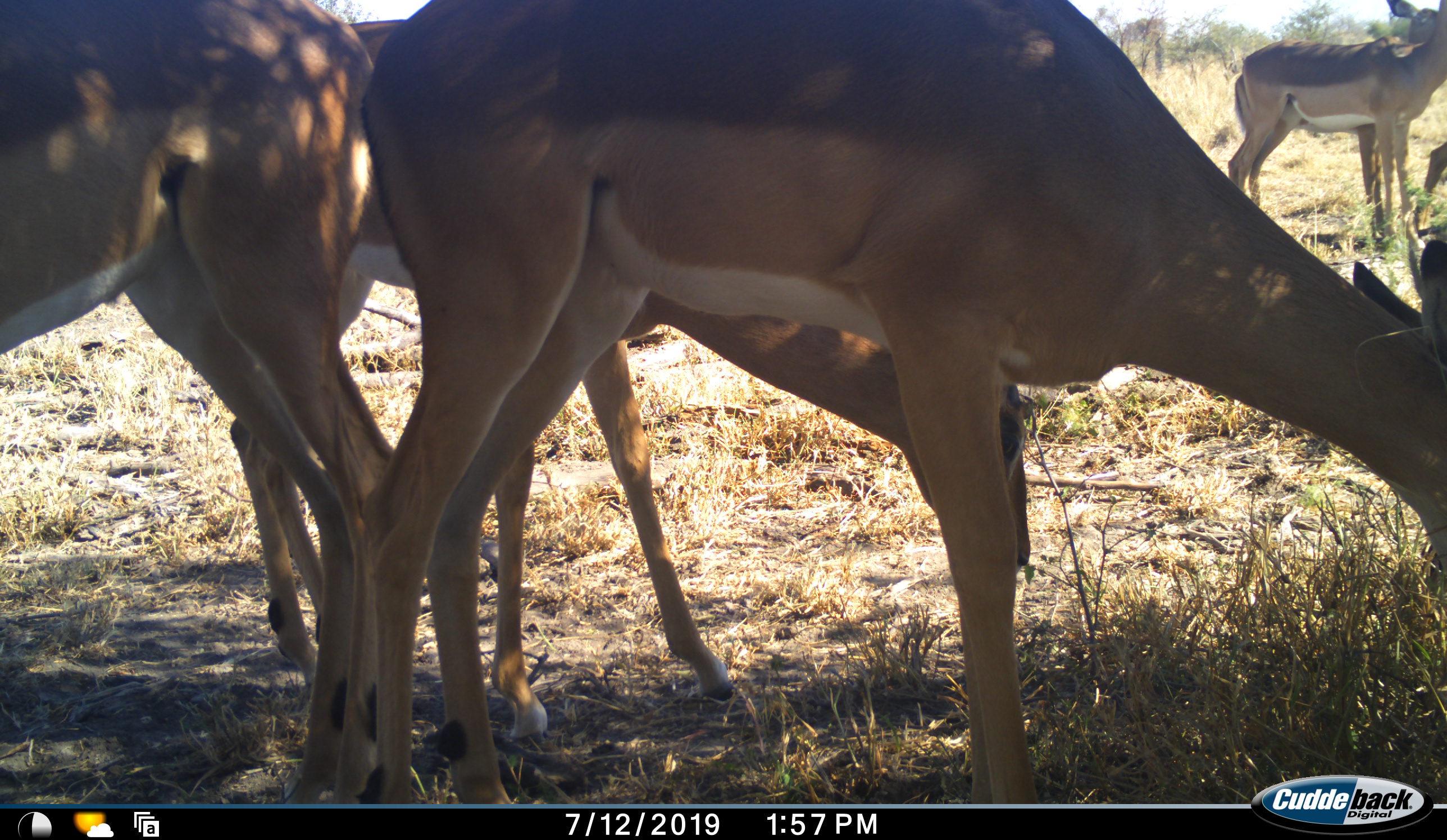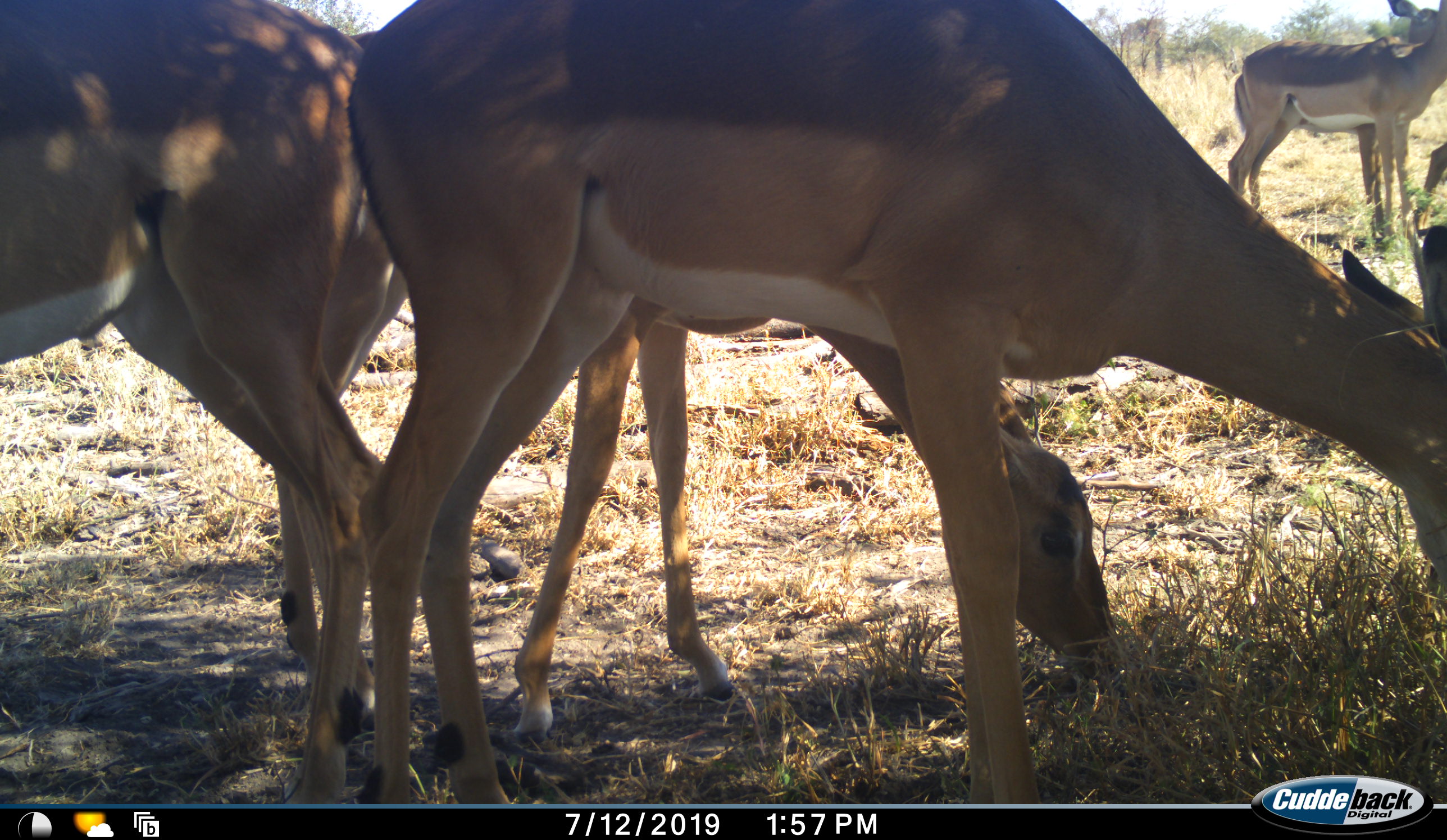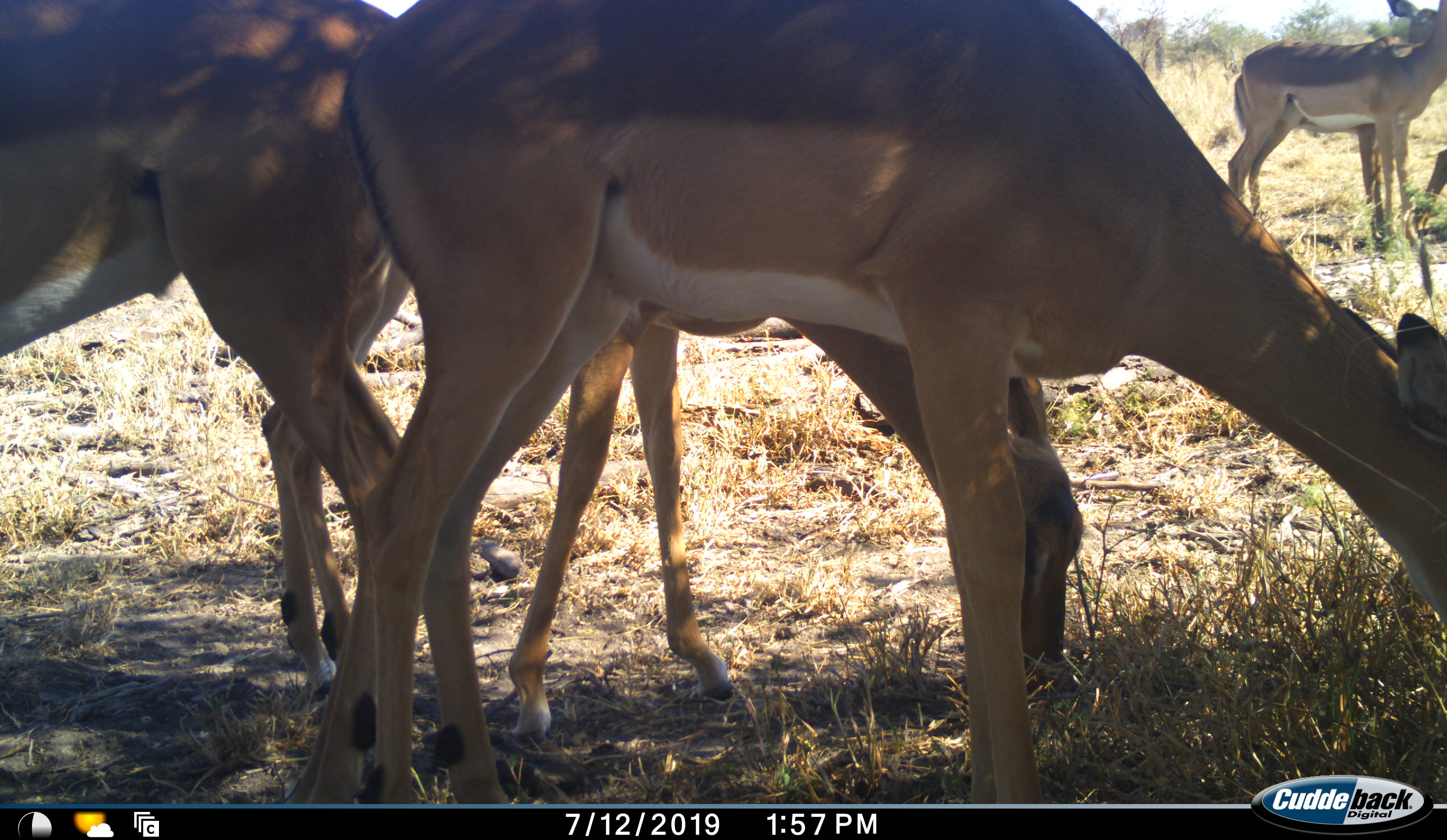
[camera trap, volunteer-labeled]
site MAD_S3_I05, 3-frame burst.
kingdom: Animalia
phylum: Chordata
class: Mammalia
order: Artiodactyla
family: Bovidae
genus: Aepyceros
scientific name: Aepyceros melampus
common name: impala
Impala (Aepyceros melampus), count 5. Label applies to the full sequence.